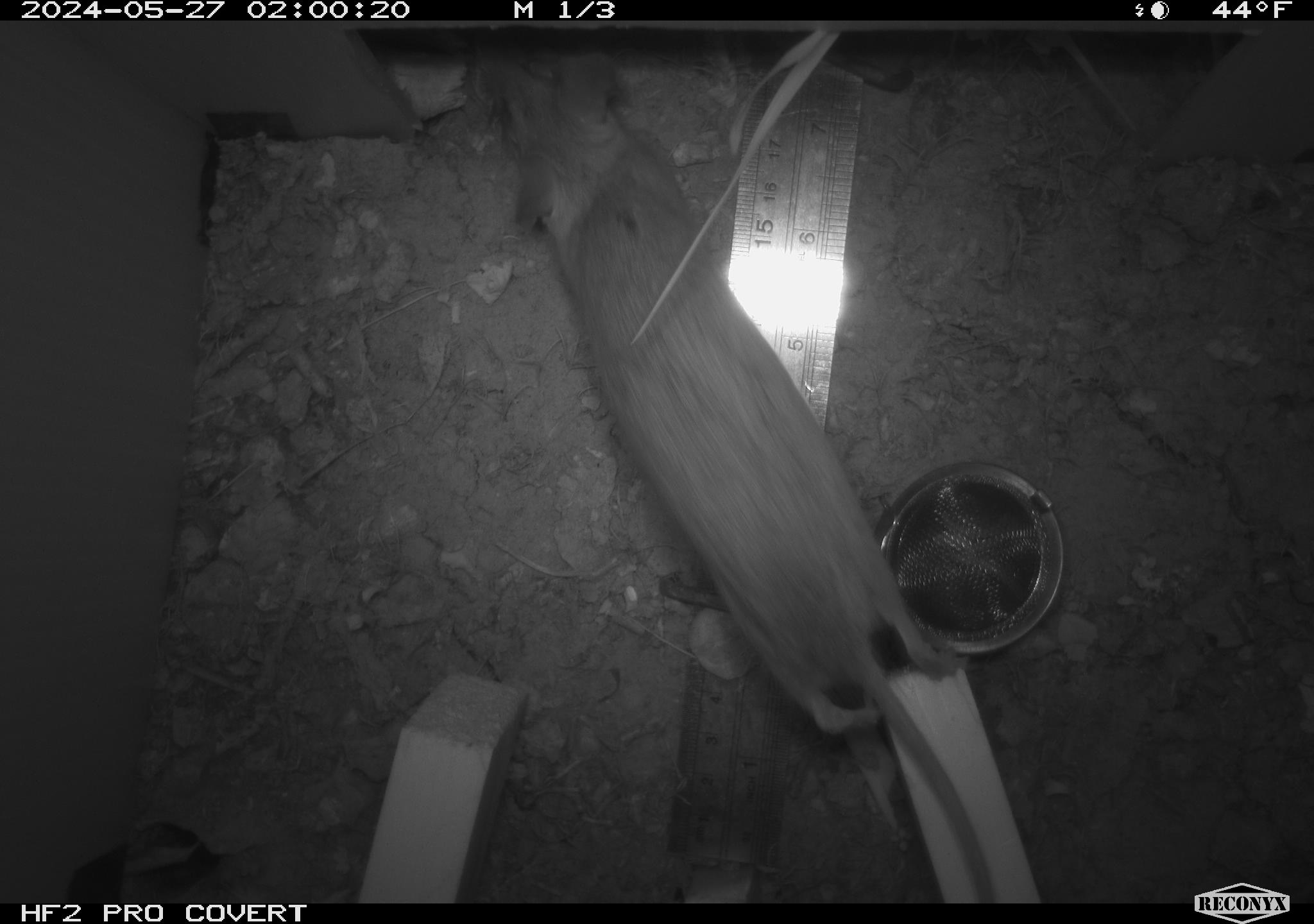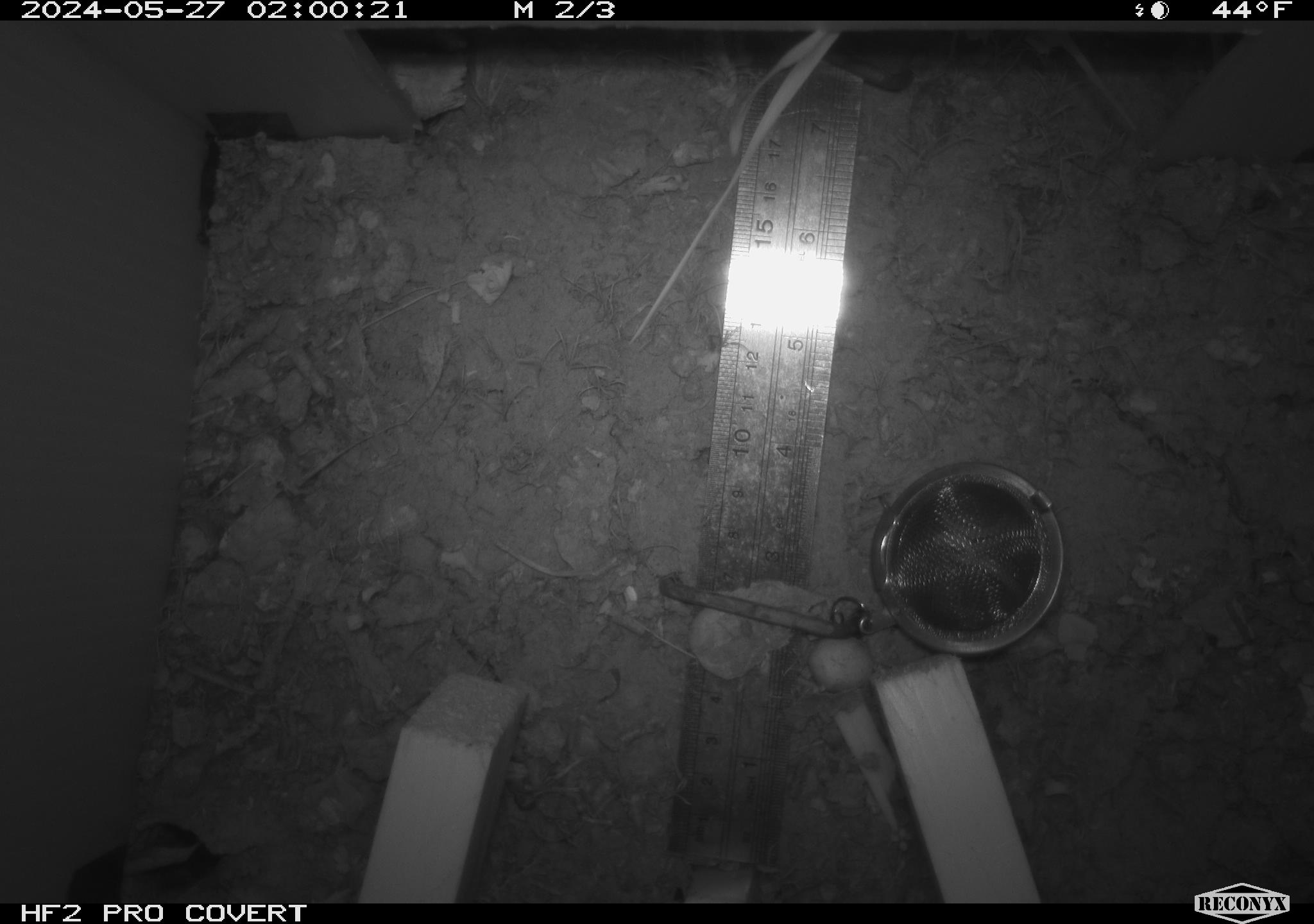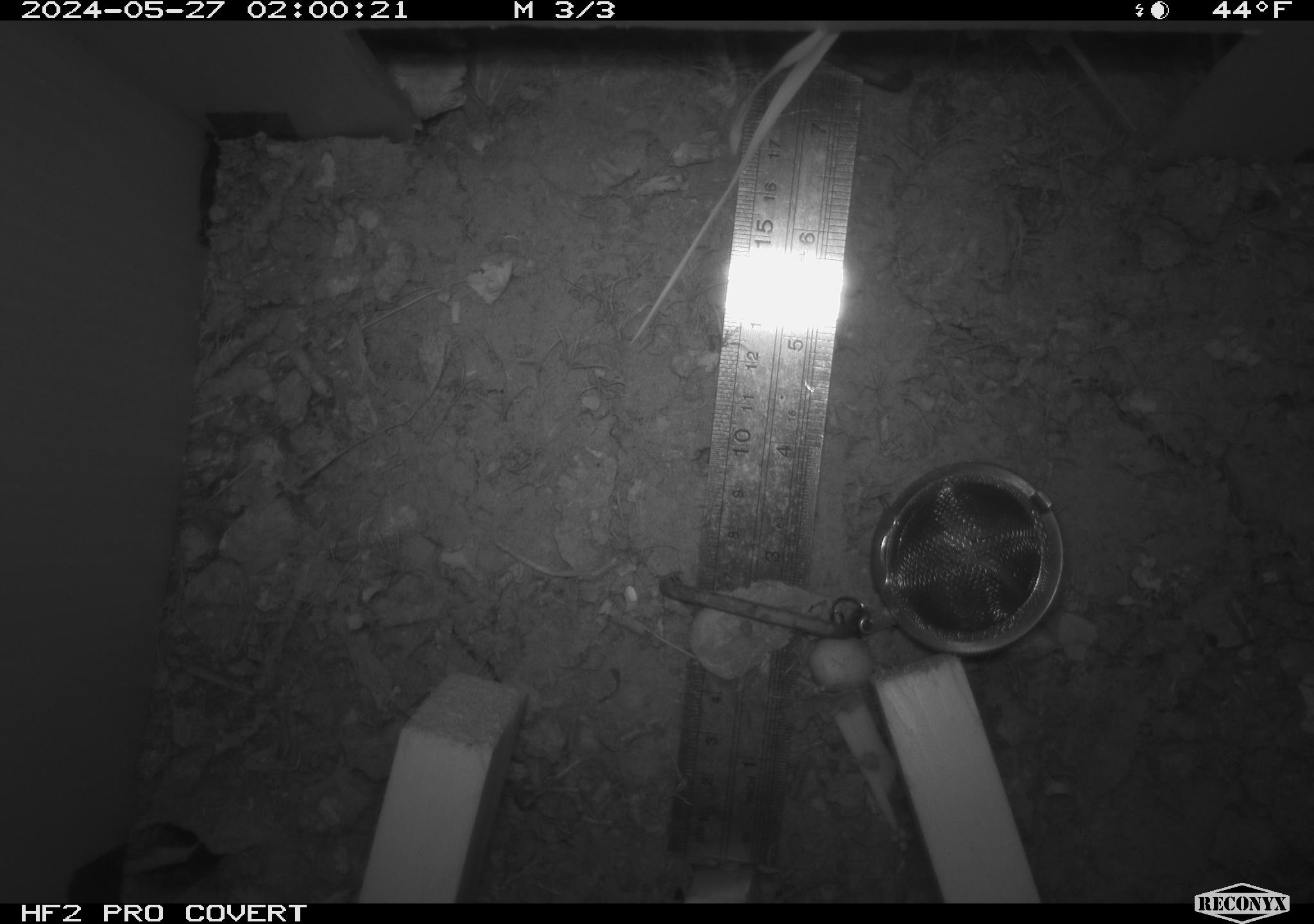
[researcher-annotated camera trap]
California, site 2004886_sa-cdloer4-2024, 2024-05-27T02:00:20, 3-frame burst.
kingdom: Animalia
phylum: Chordata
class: Mammalia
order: Rodentia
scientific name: Rodentia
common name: rodent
Rodent (Rodentia).